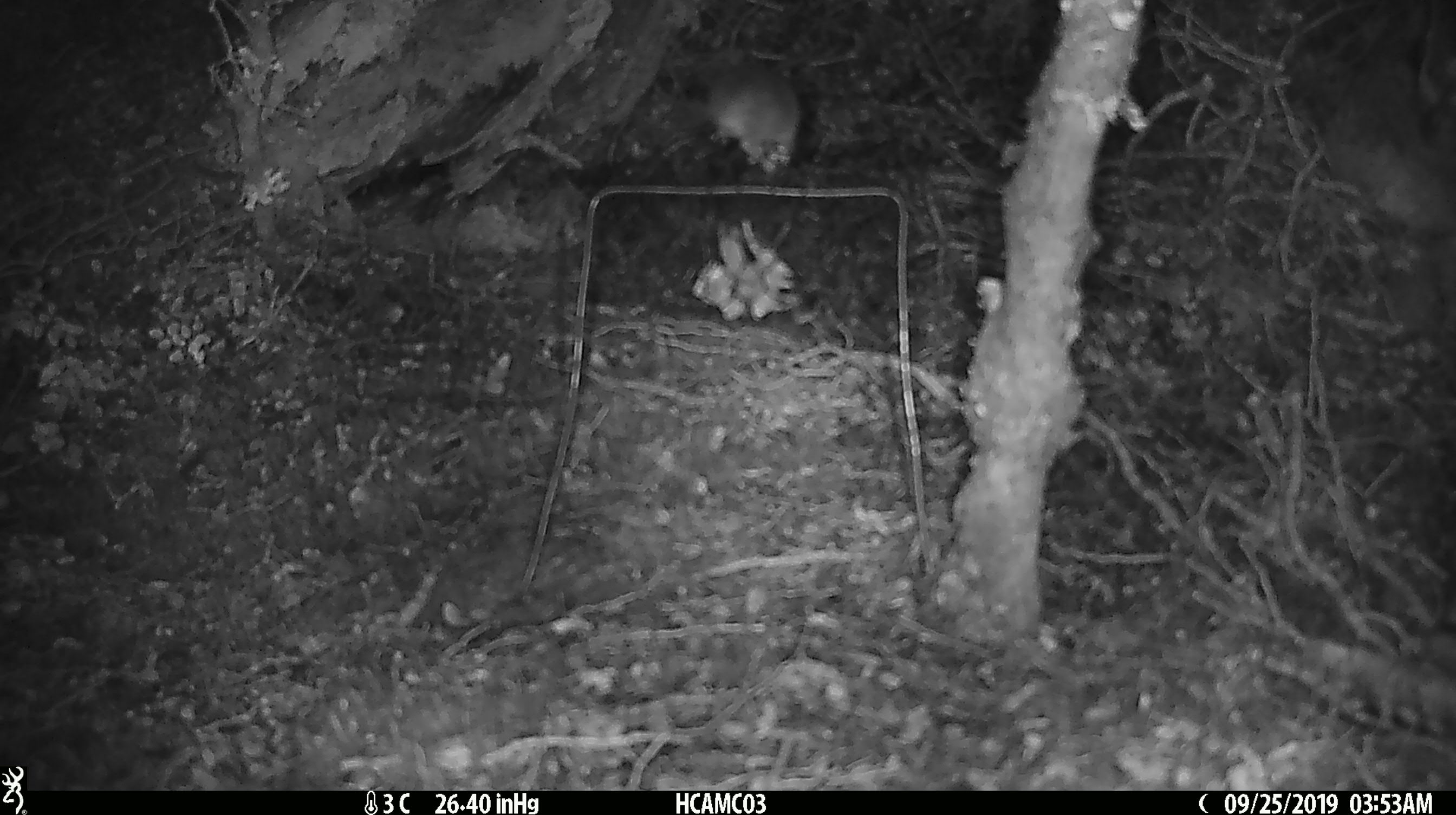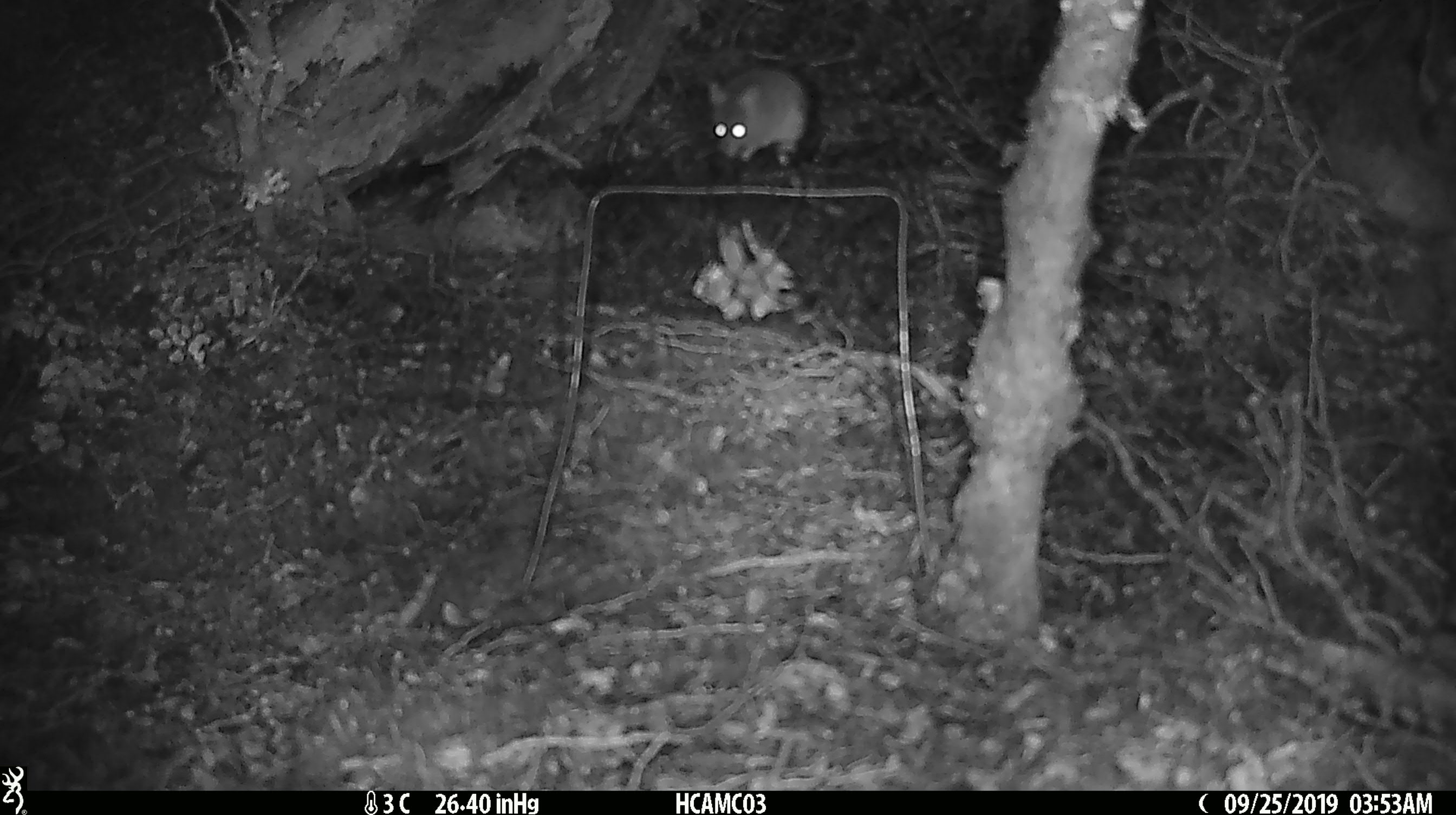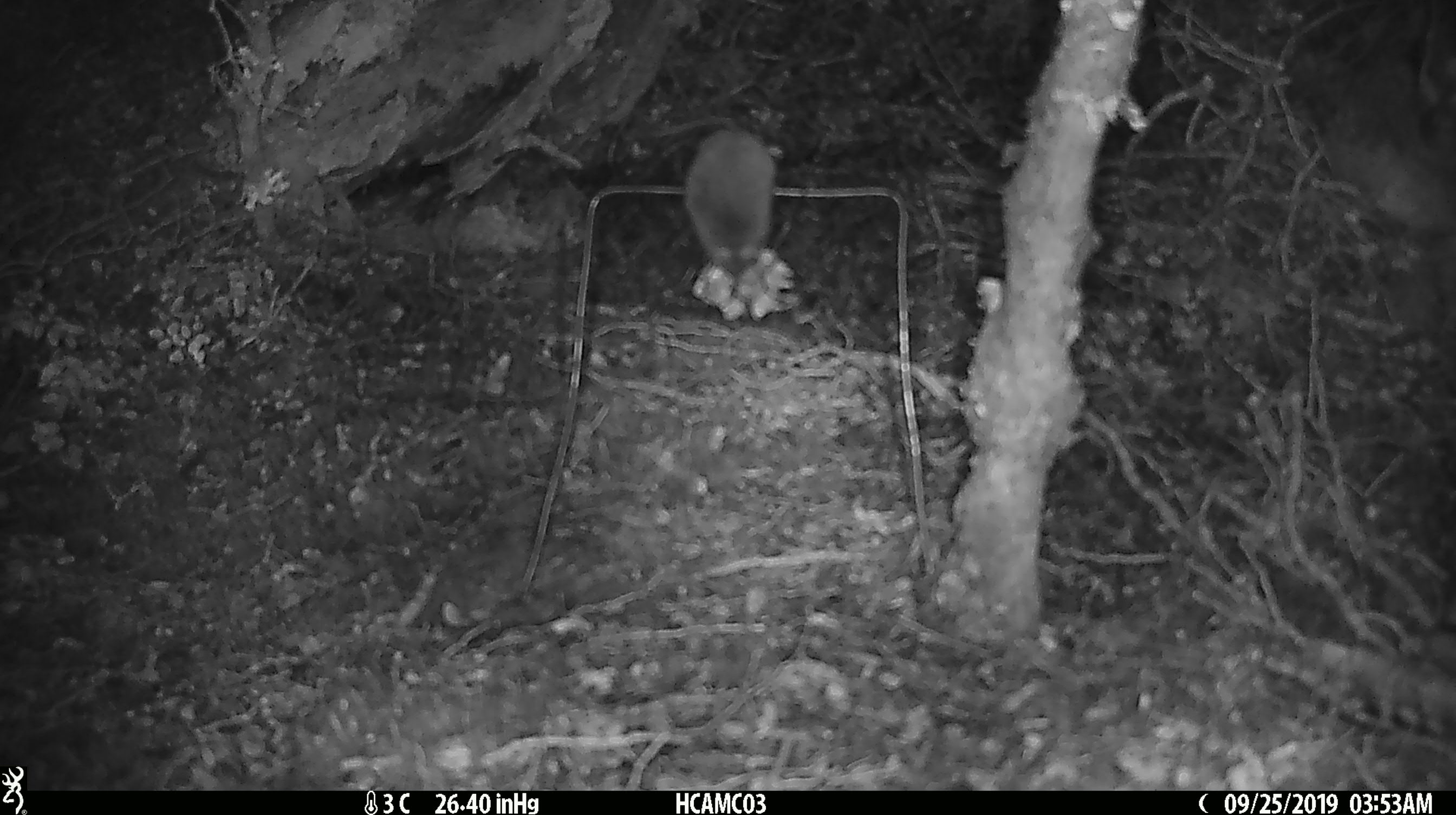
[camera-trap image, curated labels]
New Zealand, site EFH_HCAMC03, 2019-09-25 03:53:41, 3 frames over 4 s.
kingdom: Animalia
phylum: Chordata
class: Mammalia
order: Rodentia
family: Muridae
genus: Mus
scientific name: Mus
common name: mouse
Mouse (Mus).